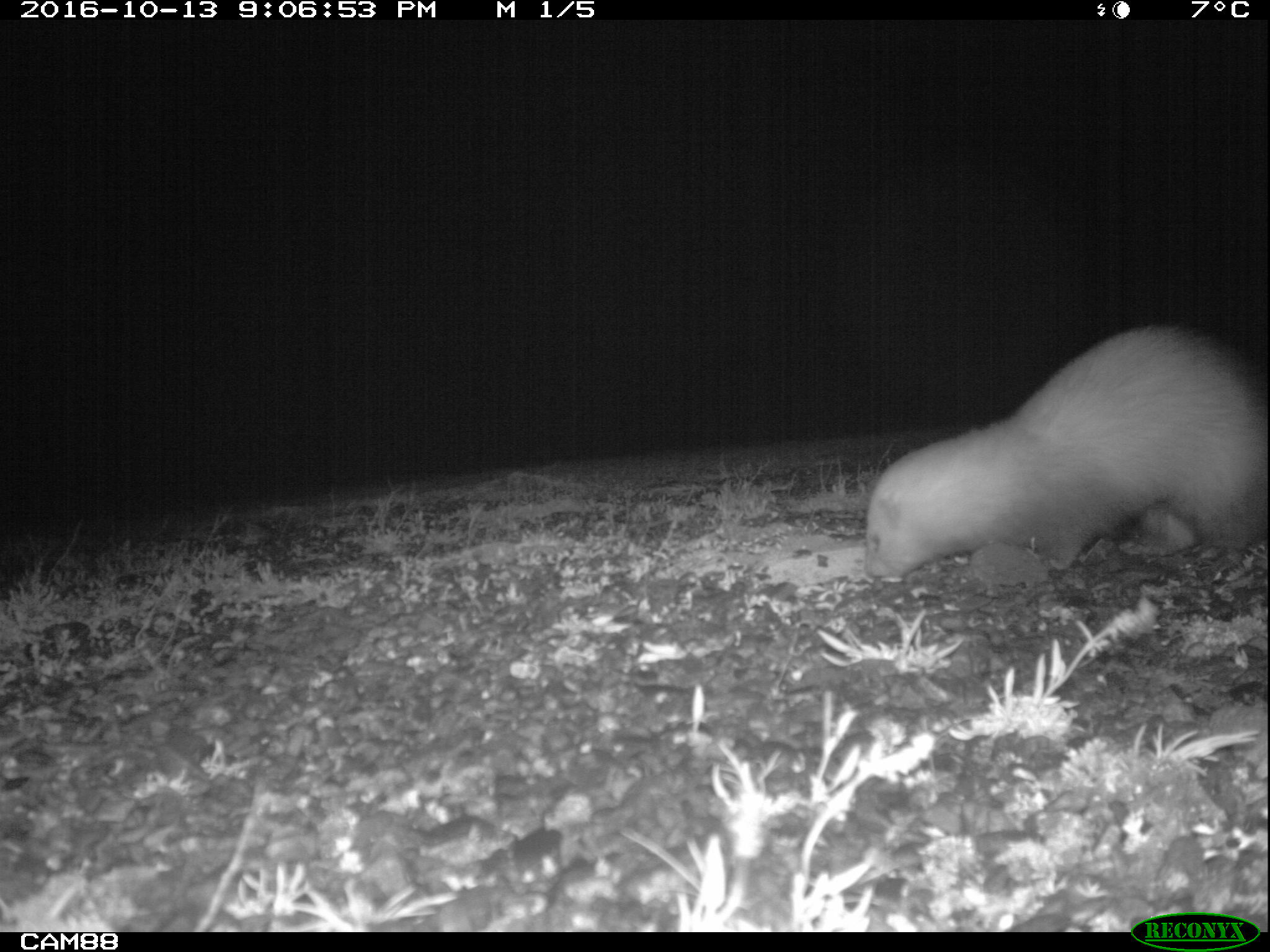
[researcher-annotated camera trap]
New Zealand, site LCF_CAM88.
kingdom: Animalia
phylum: Chordata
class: Mammalia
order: Carnivora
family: Mustelidae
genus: Mustela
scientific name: Mustela furo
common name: ferret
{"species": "ferret (Mustela furo)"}